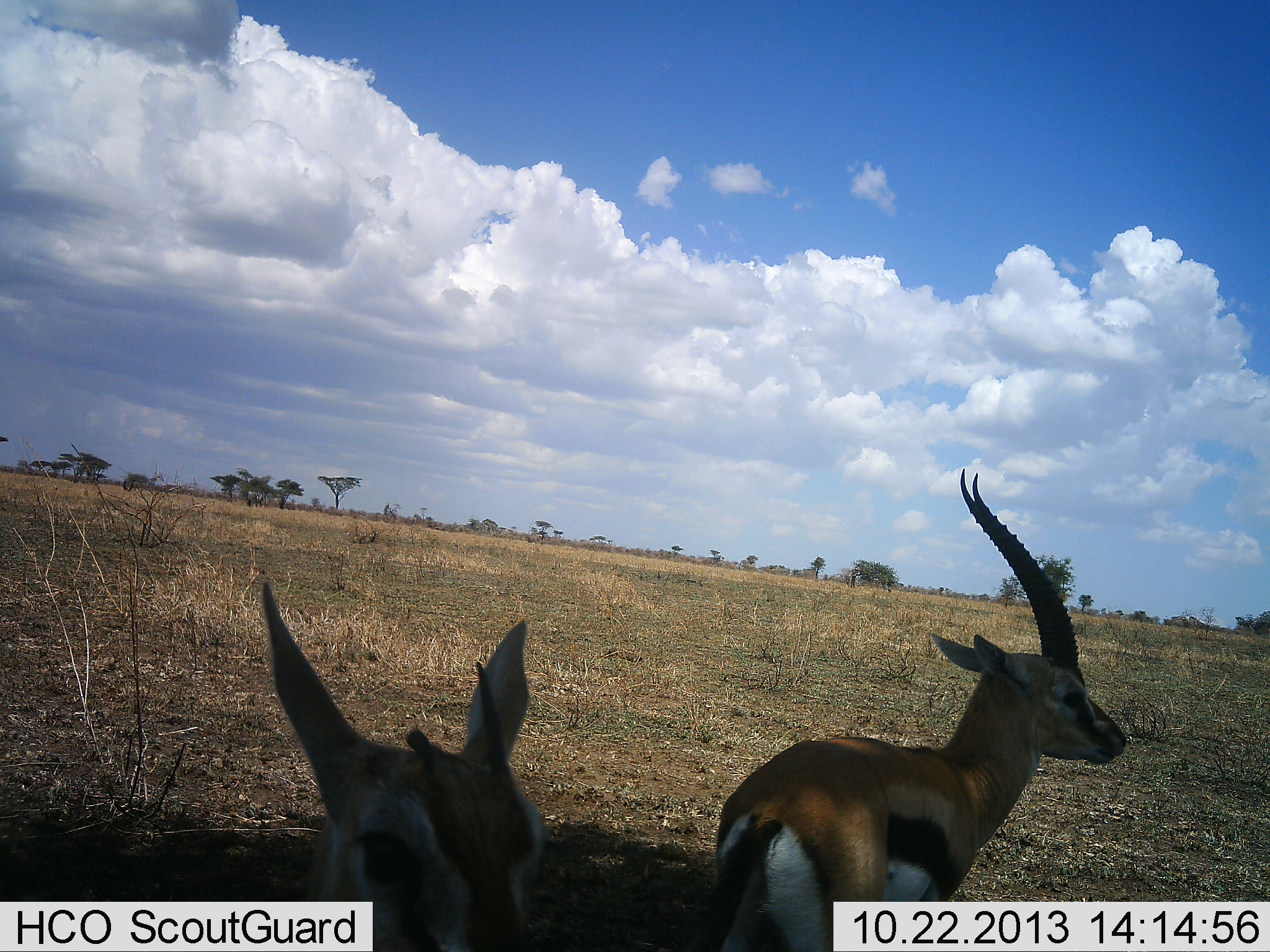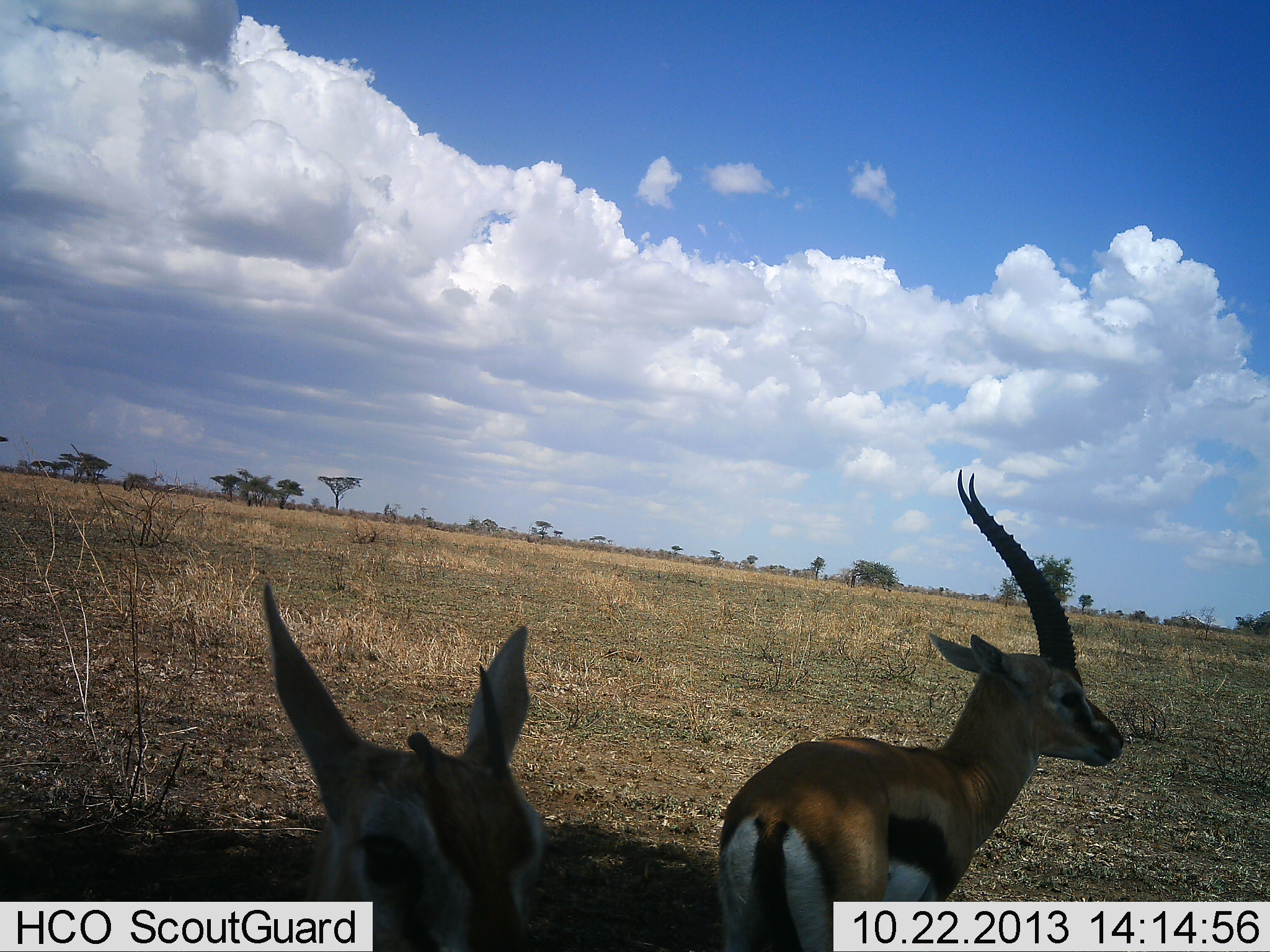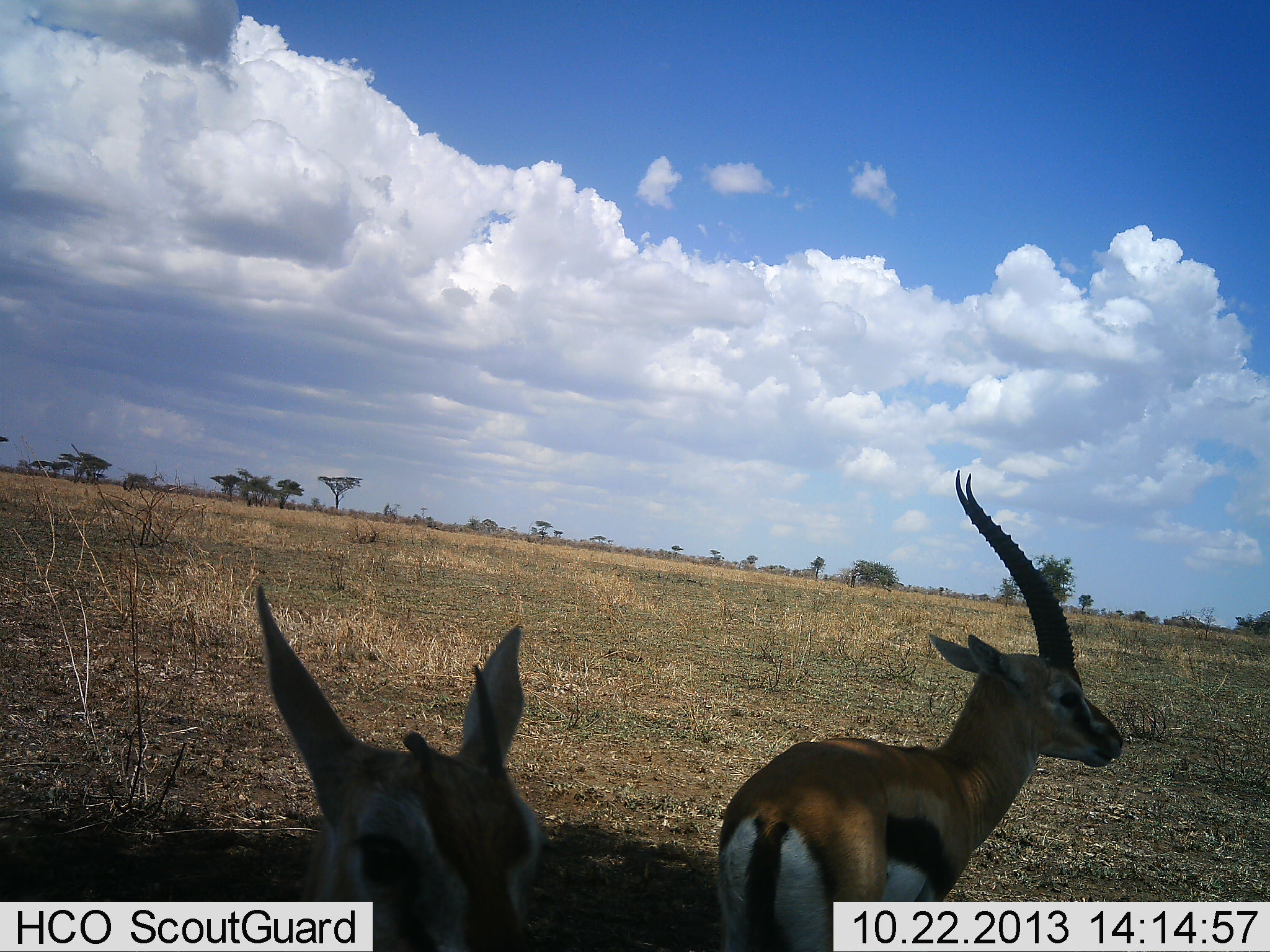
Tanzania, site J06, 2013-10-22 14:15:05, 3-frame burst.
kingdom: Animalia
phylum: Chordata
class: Mammalia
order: Artiodactyla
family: Bovidae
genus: Eudorcas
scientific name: Eudorcas thomsonii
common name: thomson's gazelle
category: gazellethomsons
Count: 2.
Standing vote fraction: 70%.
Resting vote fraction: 20%.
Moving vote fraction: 10%.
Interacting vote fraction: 0%.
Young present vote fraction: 0%.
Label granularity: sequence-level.